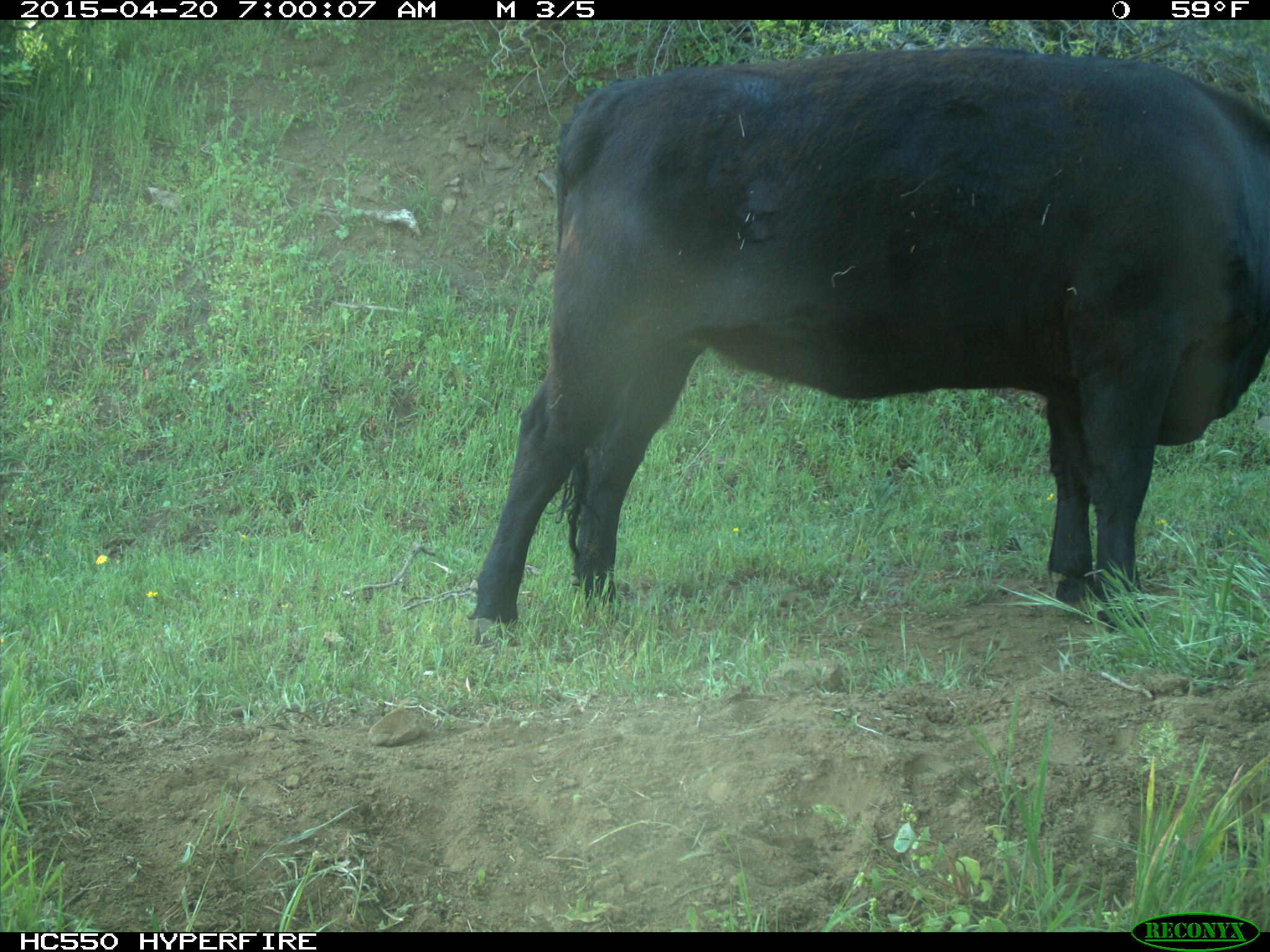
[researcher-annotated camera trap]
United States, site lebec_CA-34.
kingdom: Animalia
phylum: Chordata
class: Mammalia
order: Artiodactyla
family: Bovidae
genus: Bos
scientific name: Bos taurus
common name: domestic cow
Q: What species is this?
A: Bos taurus (domestic cow).